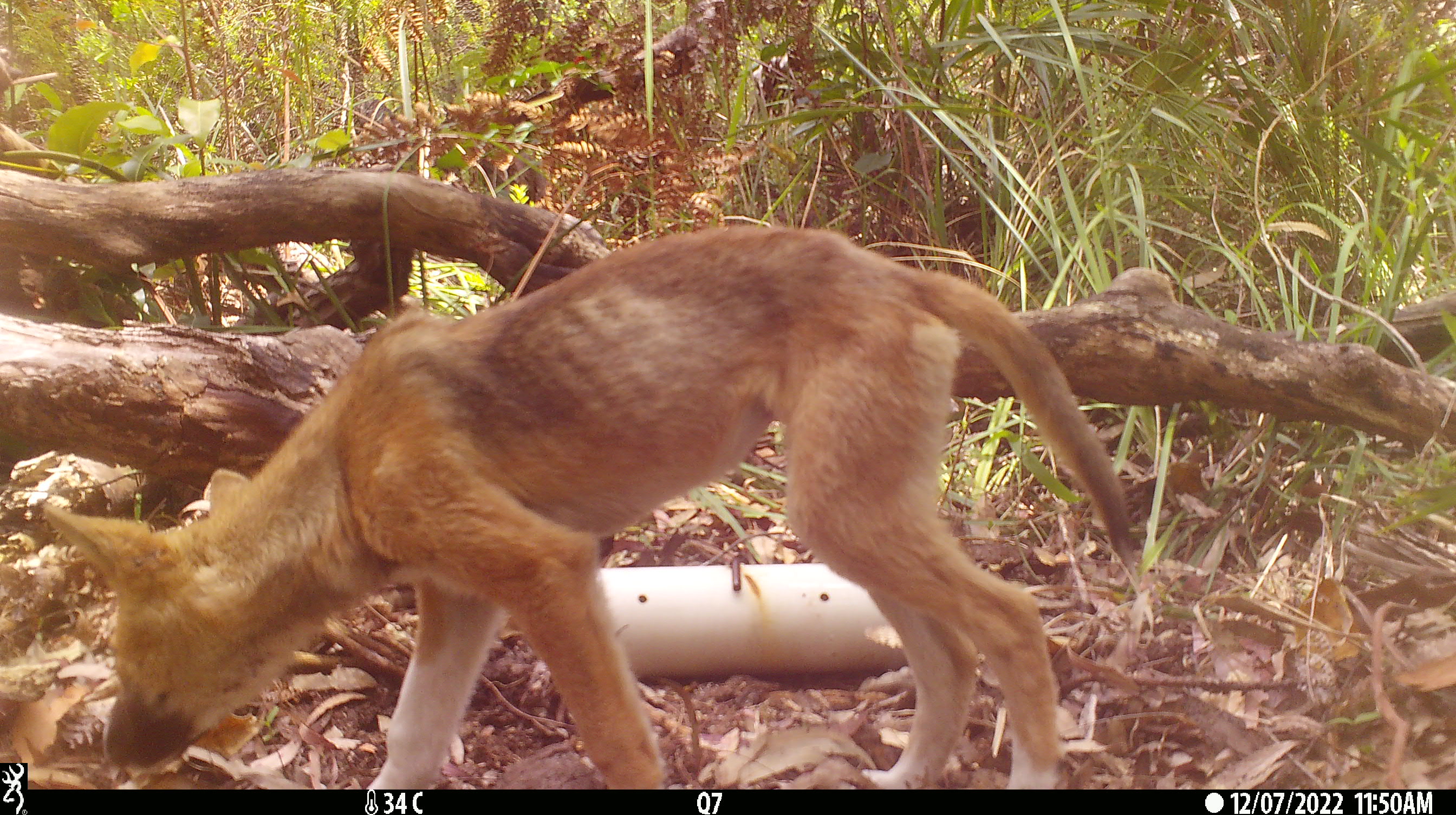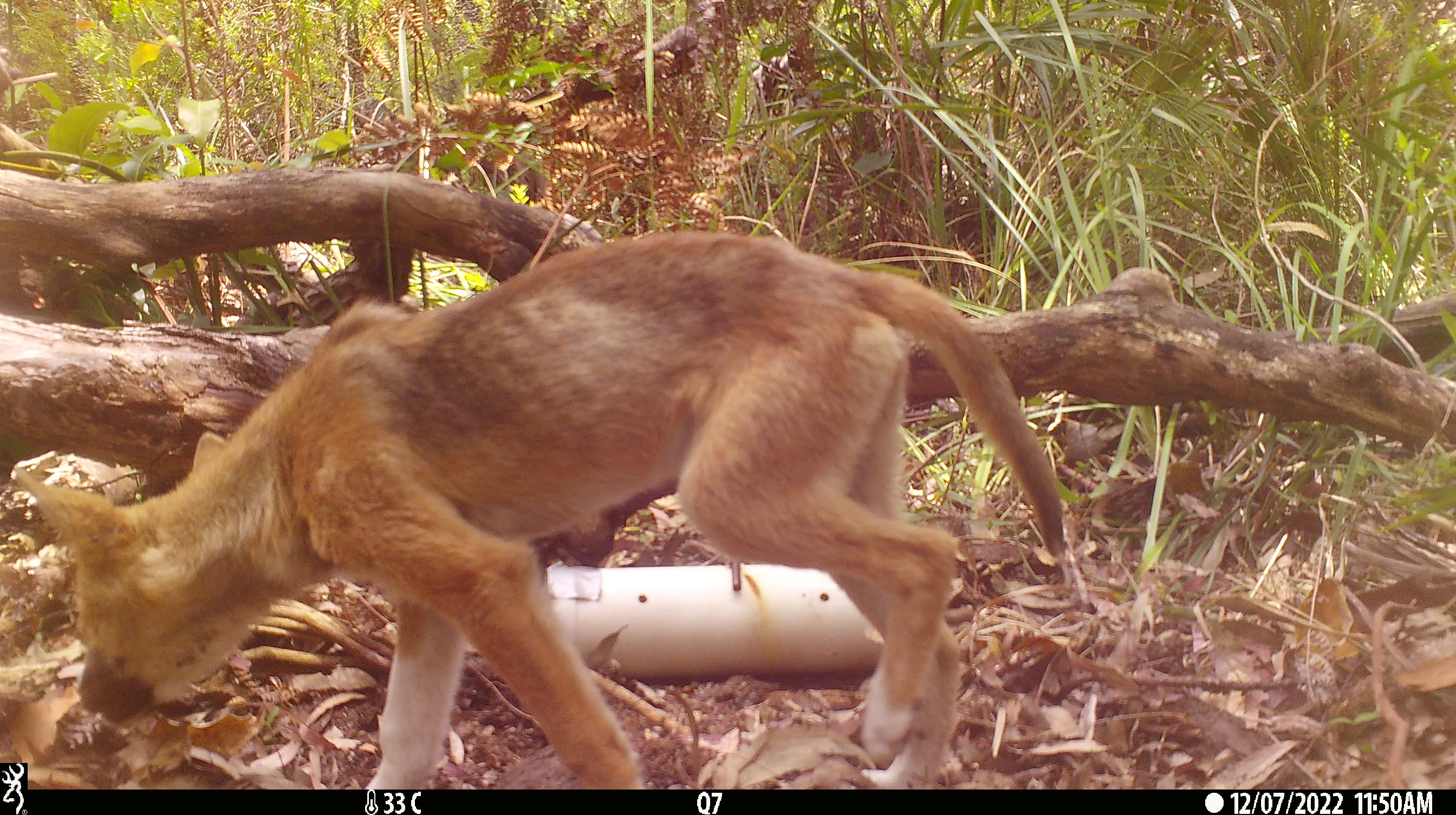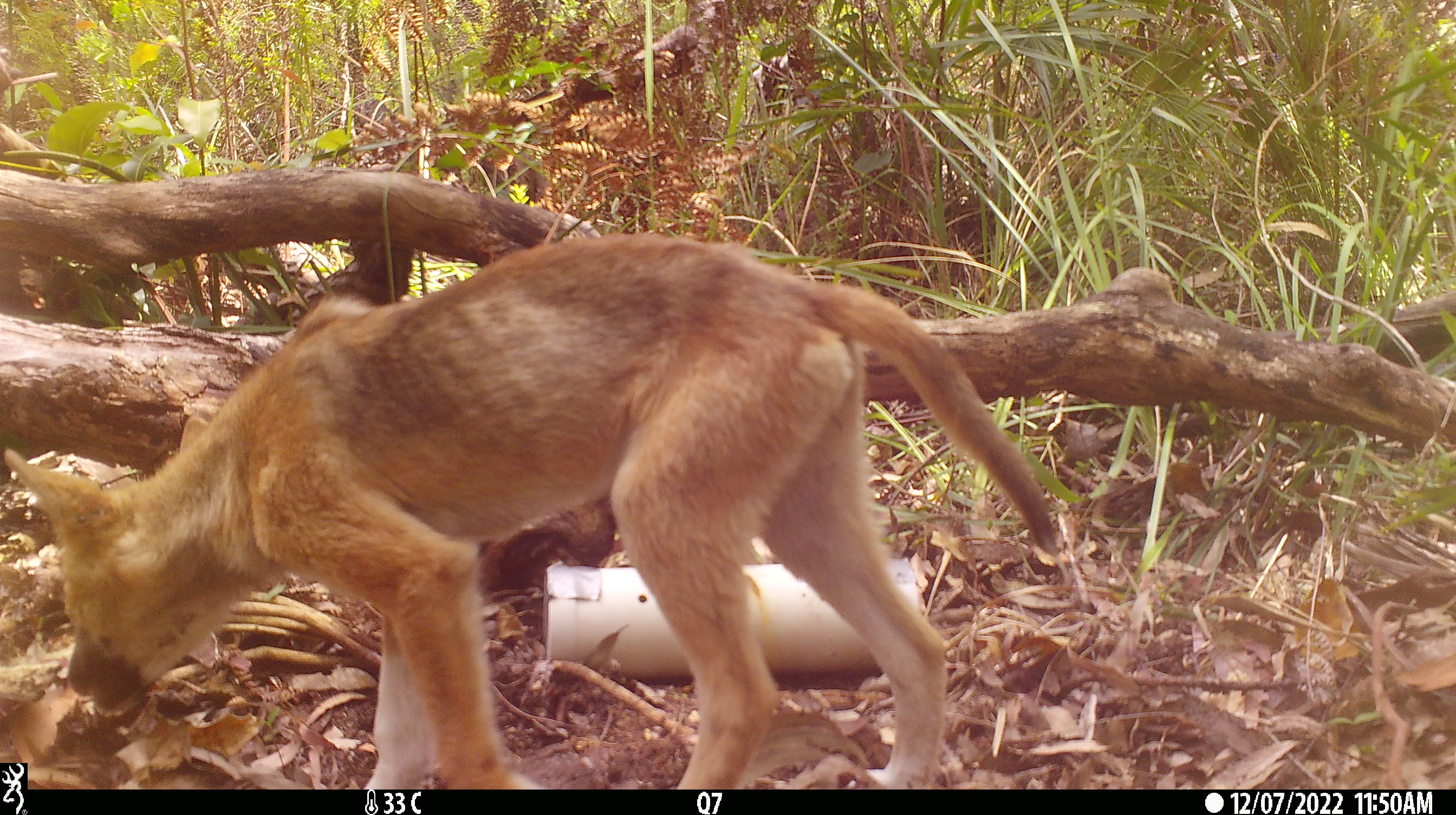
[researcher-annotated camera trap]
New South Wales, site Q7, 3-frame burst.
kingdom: Animalia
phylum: Chordata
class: Mammalia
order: Carnivora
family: Canidae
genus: Canis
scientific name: Canis familiaris dingo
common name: dingo